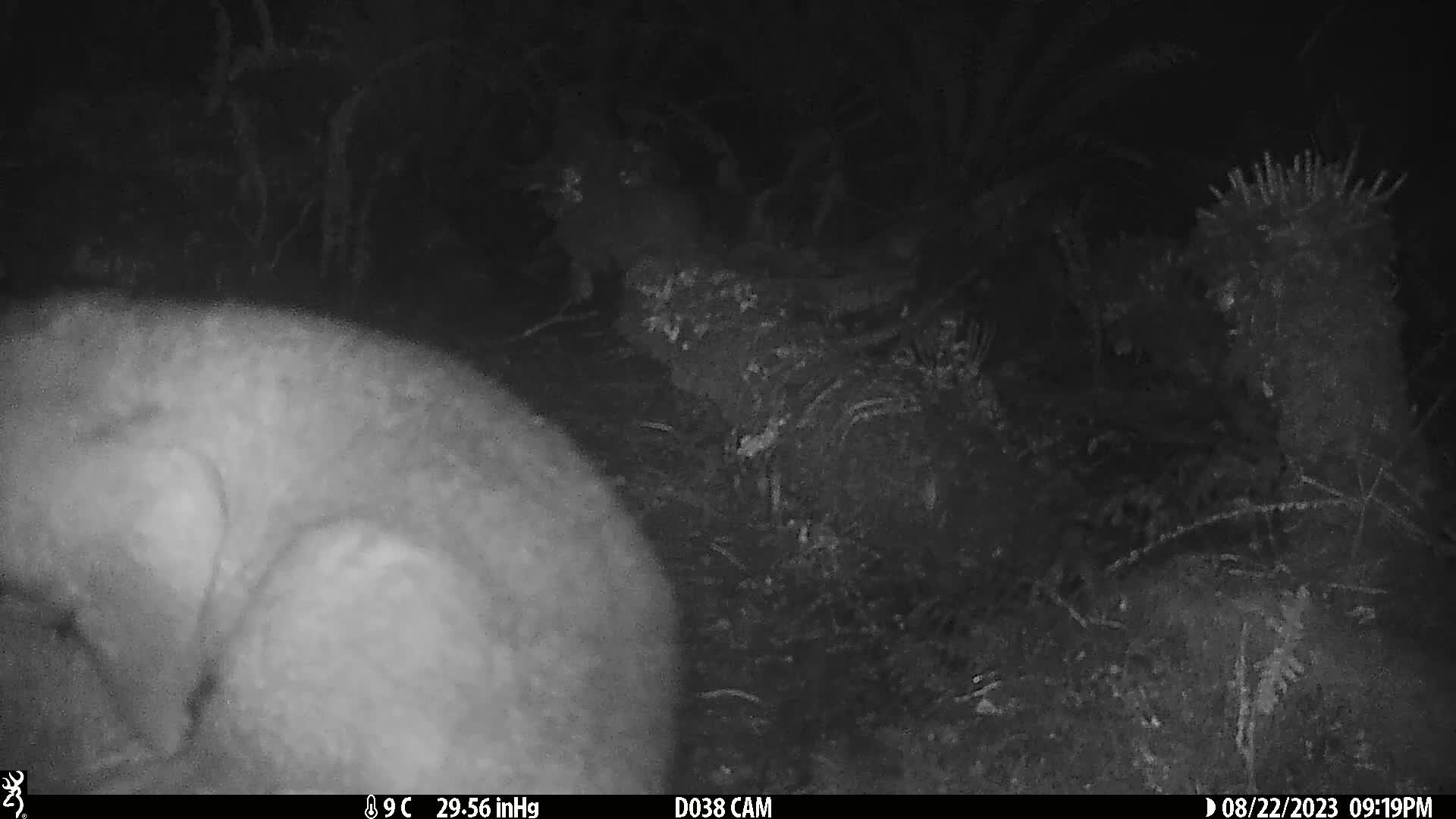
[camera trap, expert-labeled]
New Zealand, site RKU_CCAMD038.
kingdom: Animalia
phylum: Chordata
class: Mammalia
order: Diprotodontia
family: Phalangeridae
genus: Trichosurus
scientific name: Trichosurus vulpecula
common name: common brushtail possum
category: possum